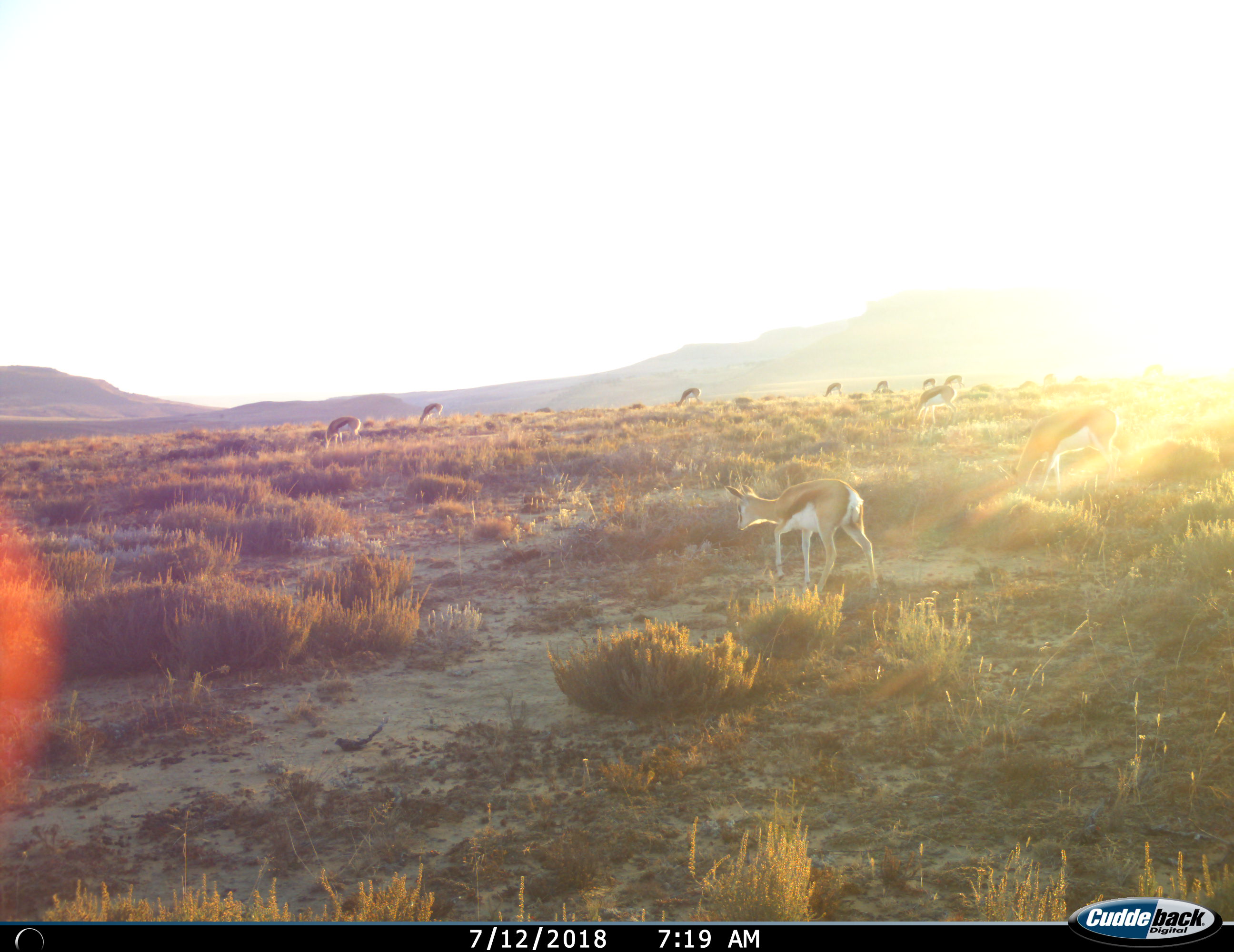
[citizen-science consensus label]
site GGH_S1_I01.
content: unidentified animal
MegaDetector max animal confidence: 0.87